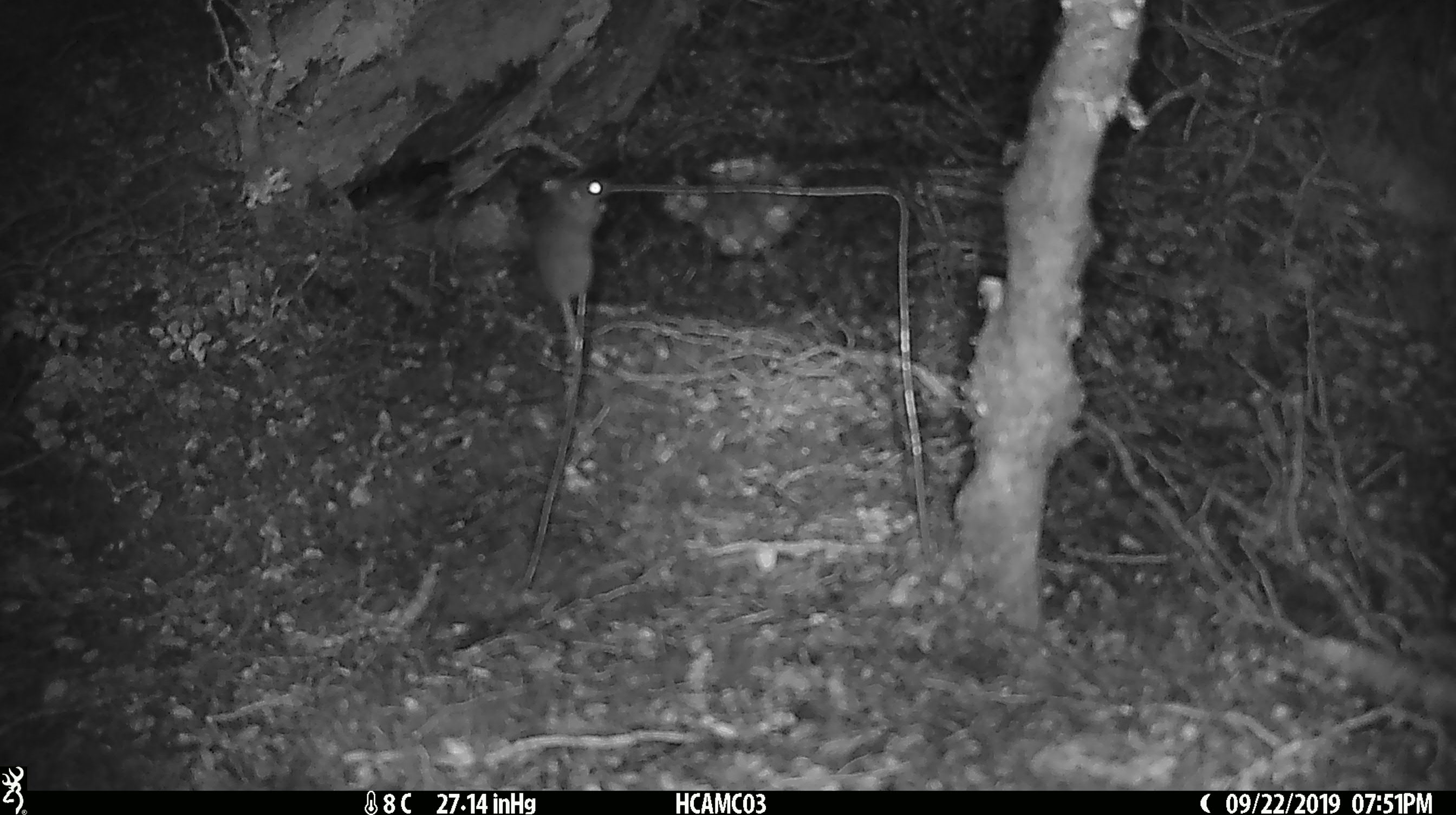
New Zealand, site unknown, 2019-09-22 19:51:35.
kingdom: Animalia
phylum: Chordata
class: Mammalia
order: Rodentia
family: Muridae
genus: Mus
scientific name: Mus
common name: mouse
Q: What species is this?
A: Mouse (Mus).